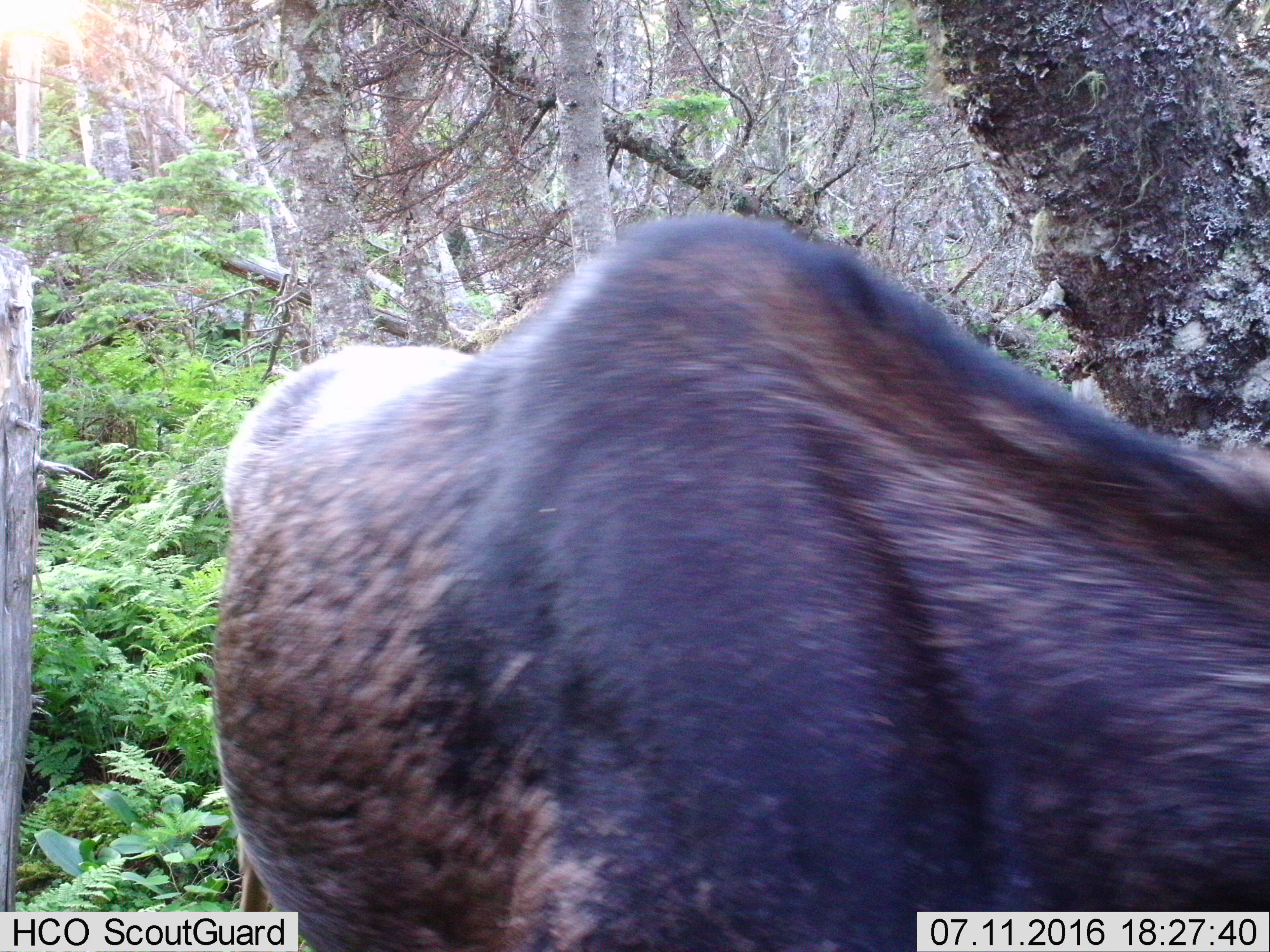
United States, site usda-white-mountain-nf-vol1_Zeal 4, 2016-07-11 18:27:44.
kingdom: Animalia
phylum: Chordata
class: Mammalia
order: Artiodactyla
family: Cervidae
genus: Alces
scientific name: Alces alces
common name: moose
Moose (Alces alces).